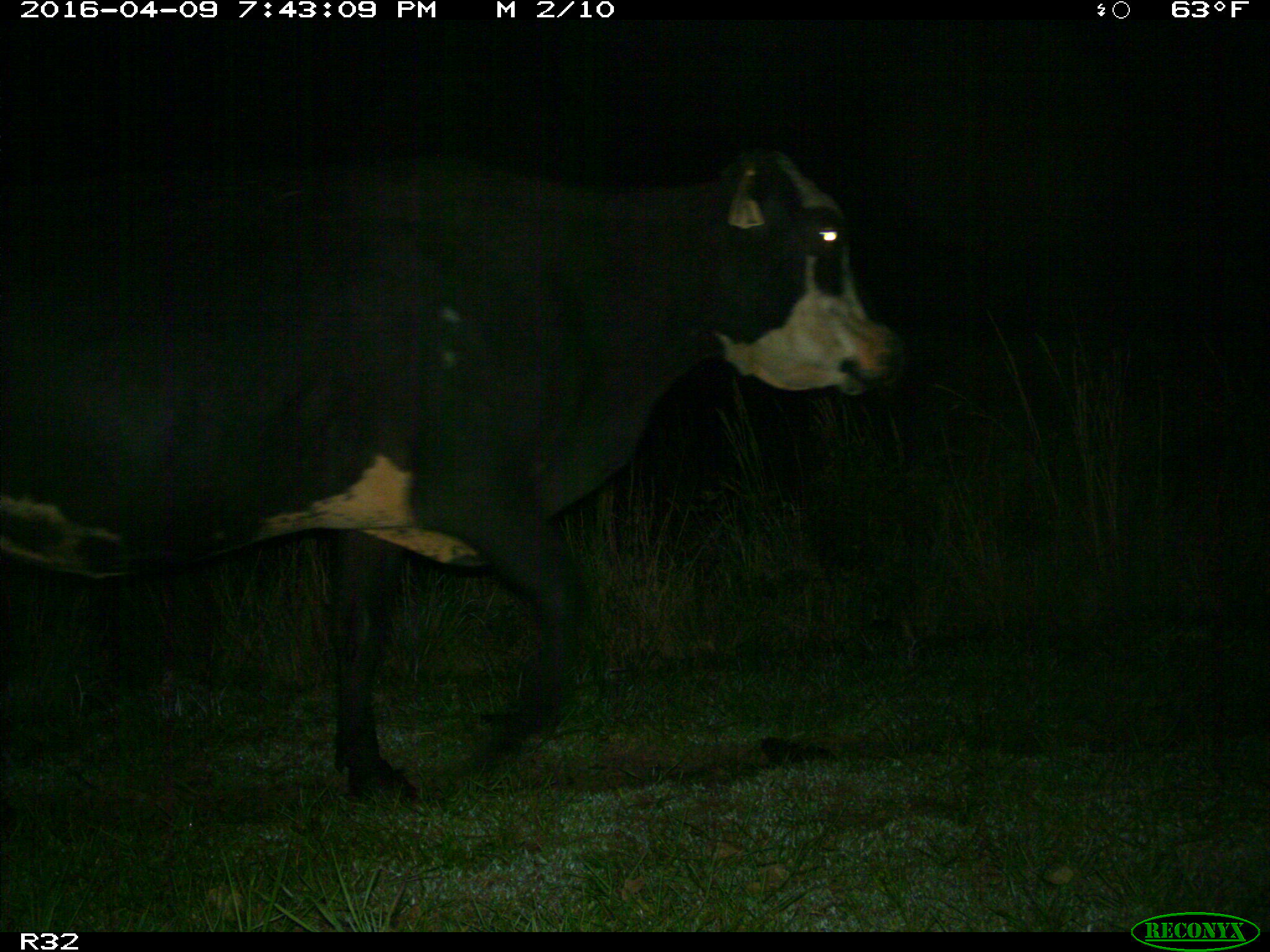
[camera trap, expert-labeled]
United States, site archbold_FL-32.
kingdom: Animalia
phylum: Chordata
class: Mammalia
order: Artiodactyla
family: Bovidae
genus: Bos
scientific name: Bos taurus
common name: domestic cow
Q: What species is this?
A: Bos taurus (domestic cow).